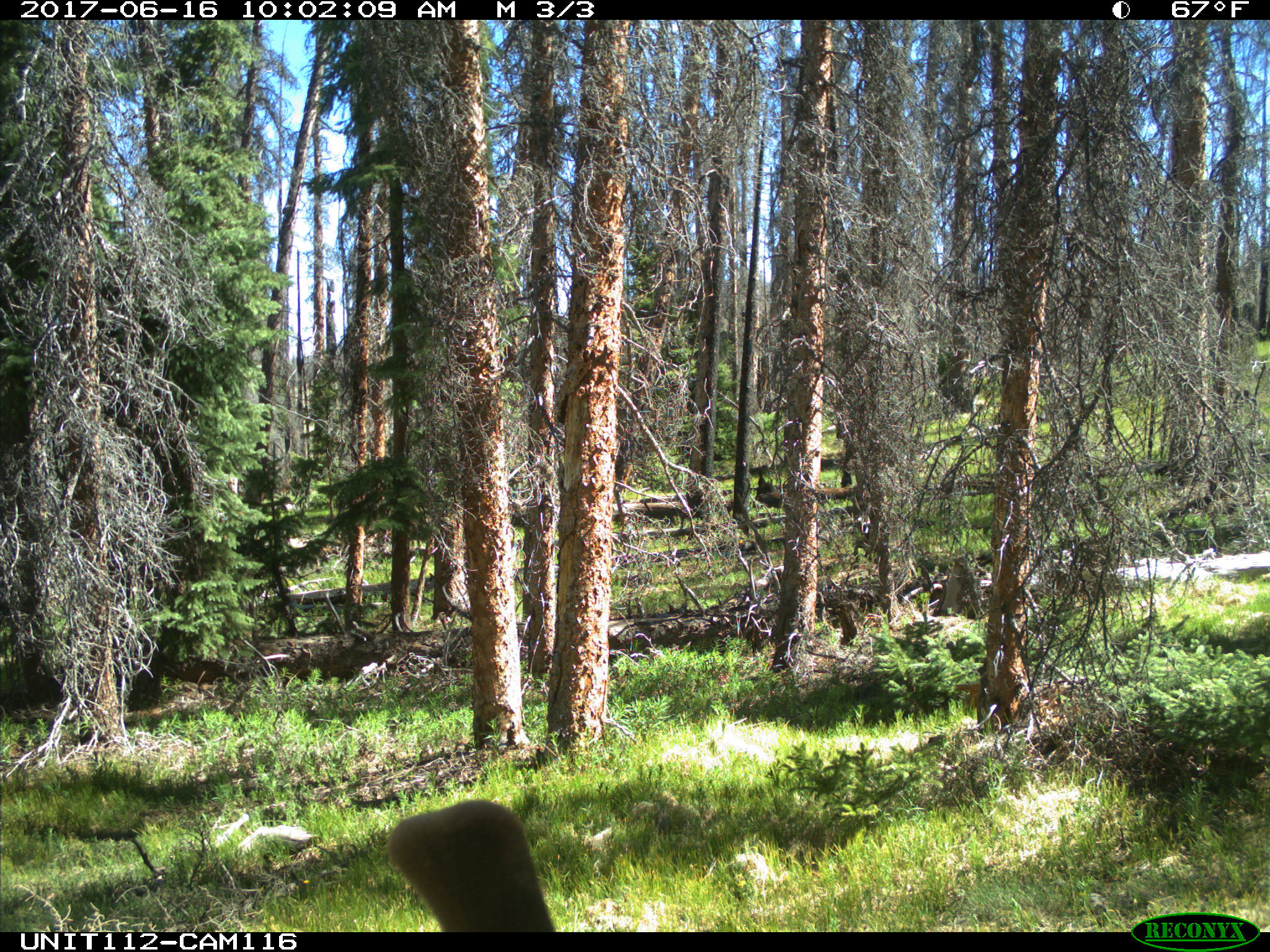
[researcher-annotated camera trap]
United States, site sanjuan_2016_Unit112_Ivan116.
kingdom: Animalia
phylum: Chordata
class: Mammalia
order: Artiodactyla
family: Cervidae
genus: Cervus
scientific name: Cervus elaphus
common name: red deer